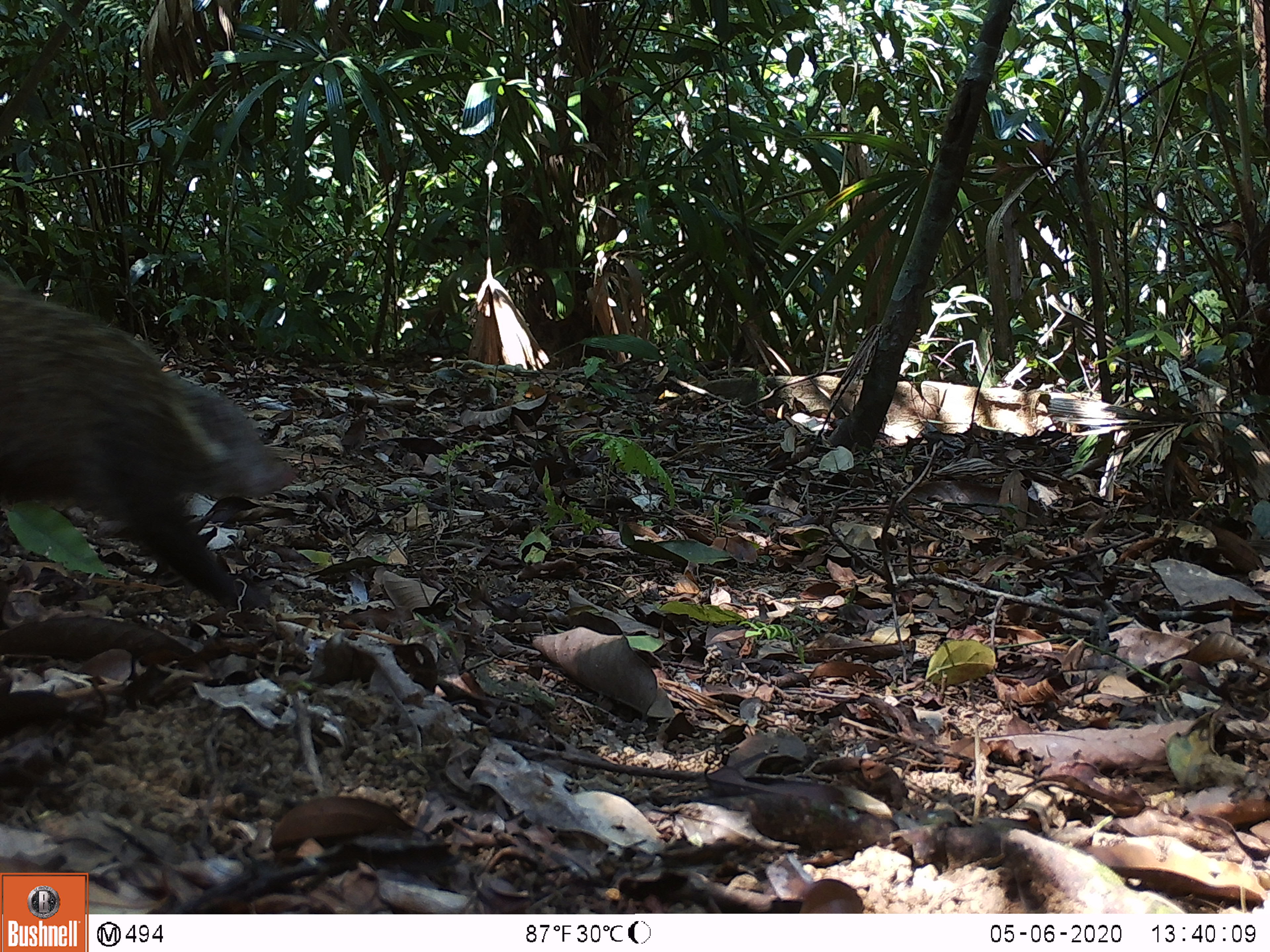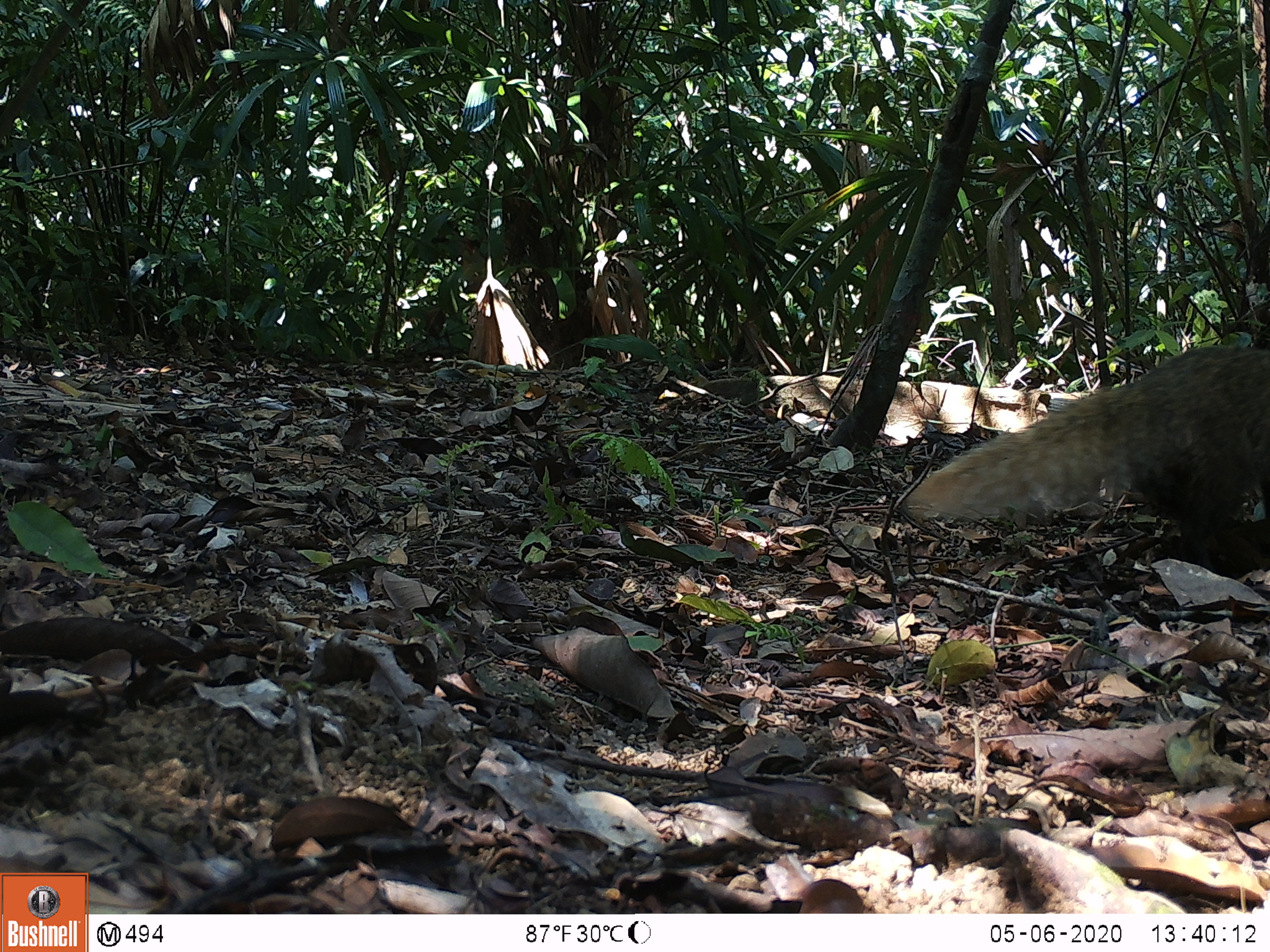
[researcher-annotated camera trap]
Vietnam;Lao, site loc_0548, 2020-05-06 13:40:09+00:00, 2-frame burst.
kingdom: Animalia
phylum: Chordata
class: Mammalia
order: Carnivora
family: Herpestidae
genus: Urva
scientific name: Urva urva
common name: crab-eating mongoose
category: crab eating mongoose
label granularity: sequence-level